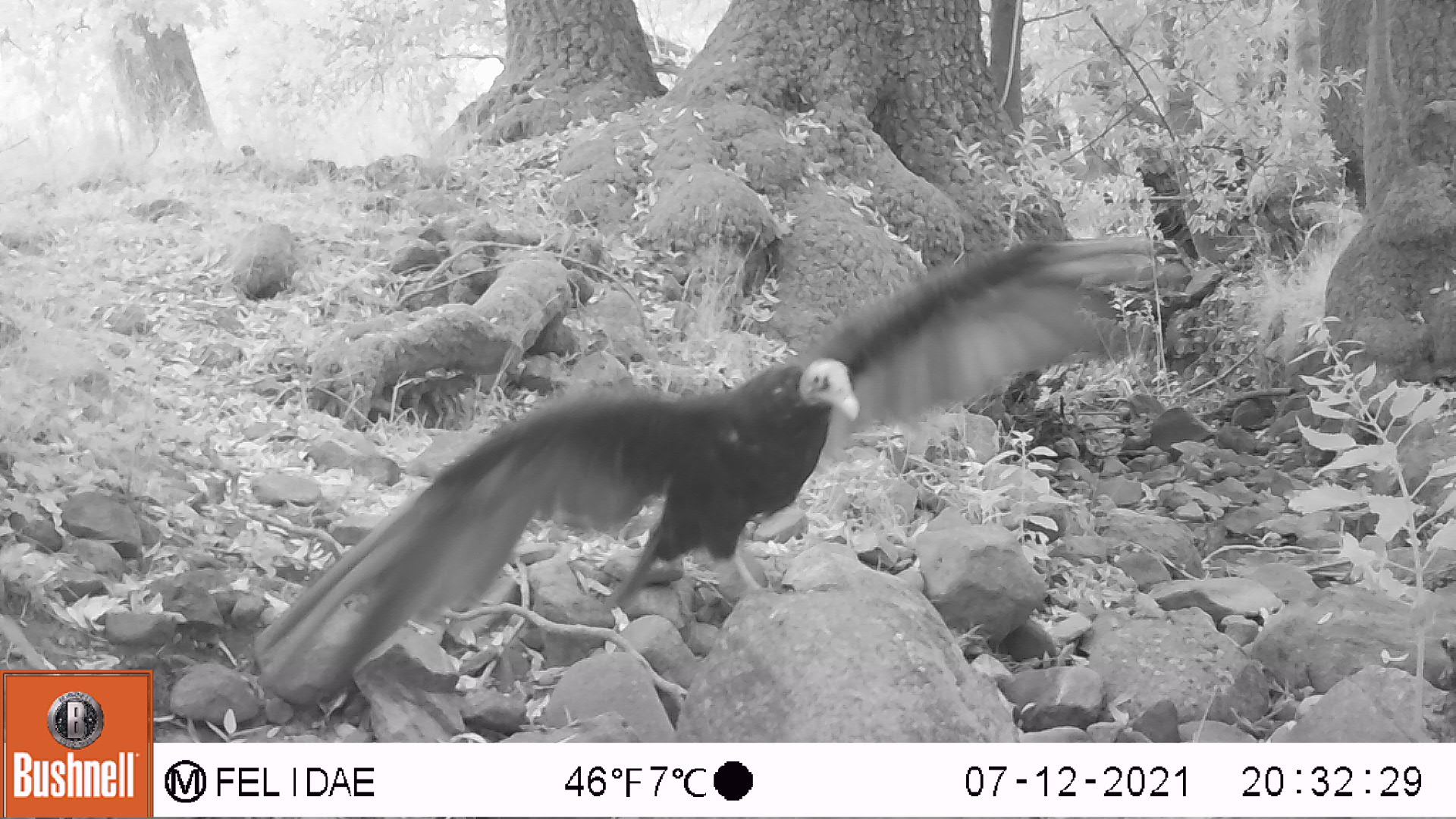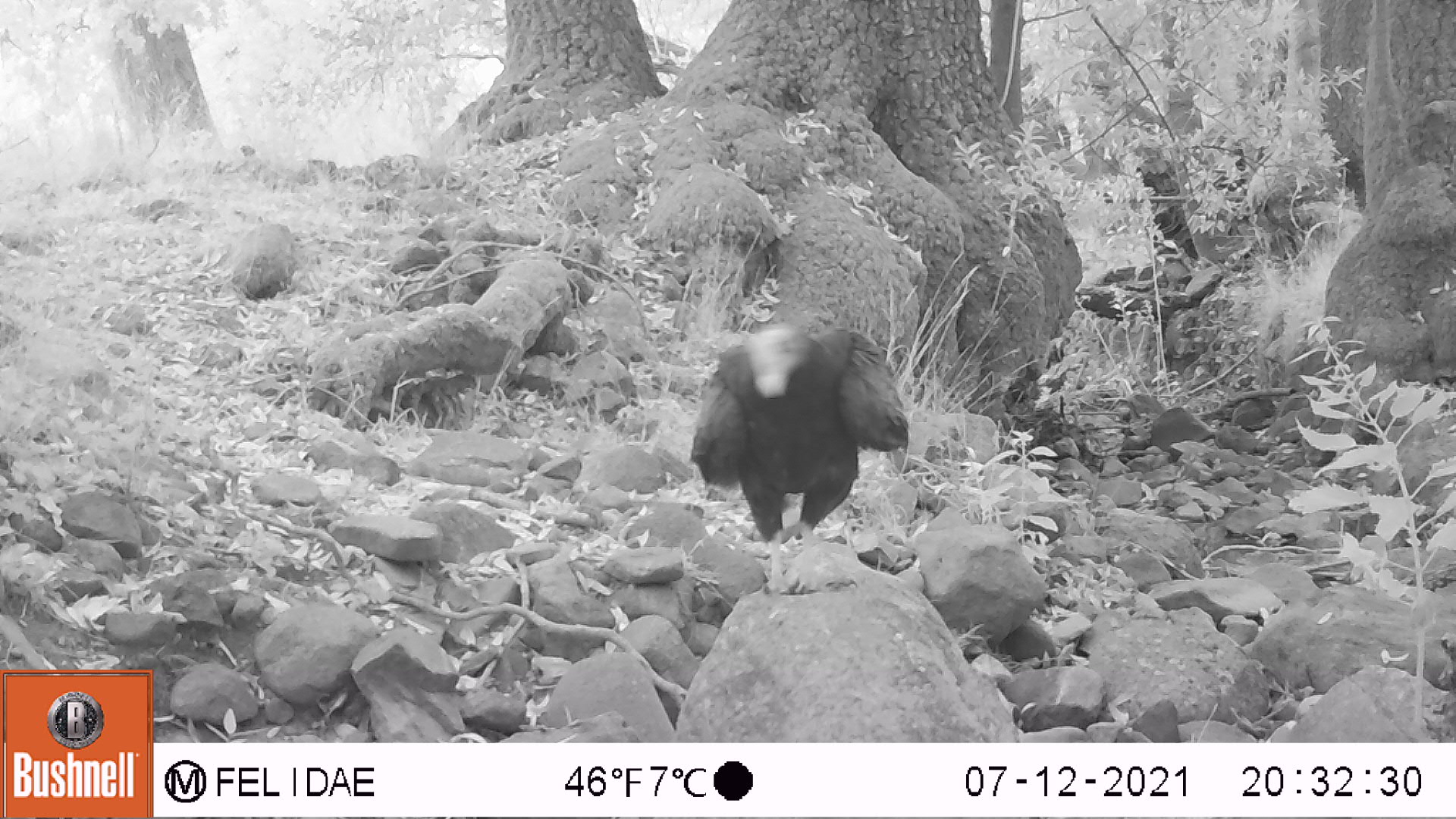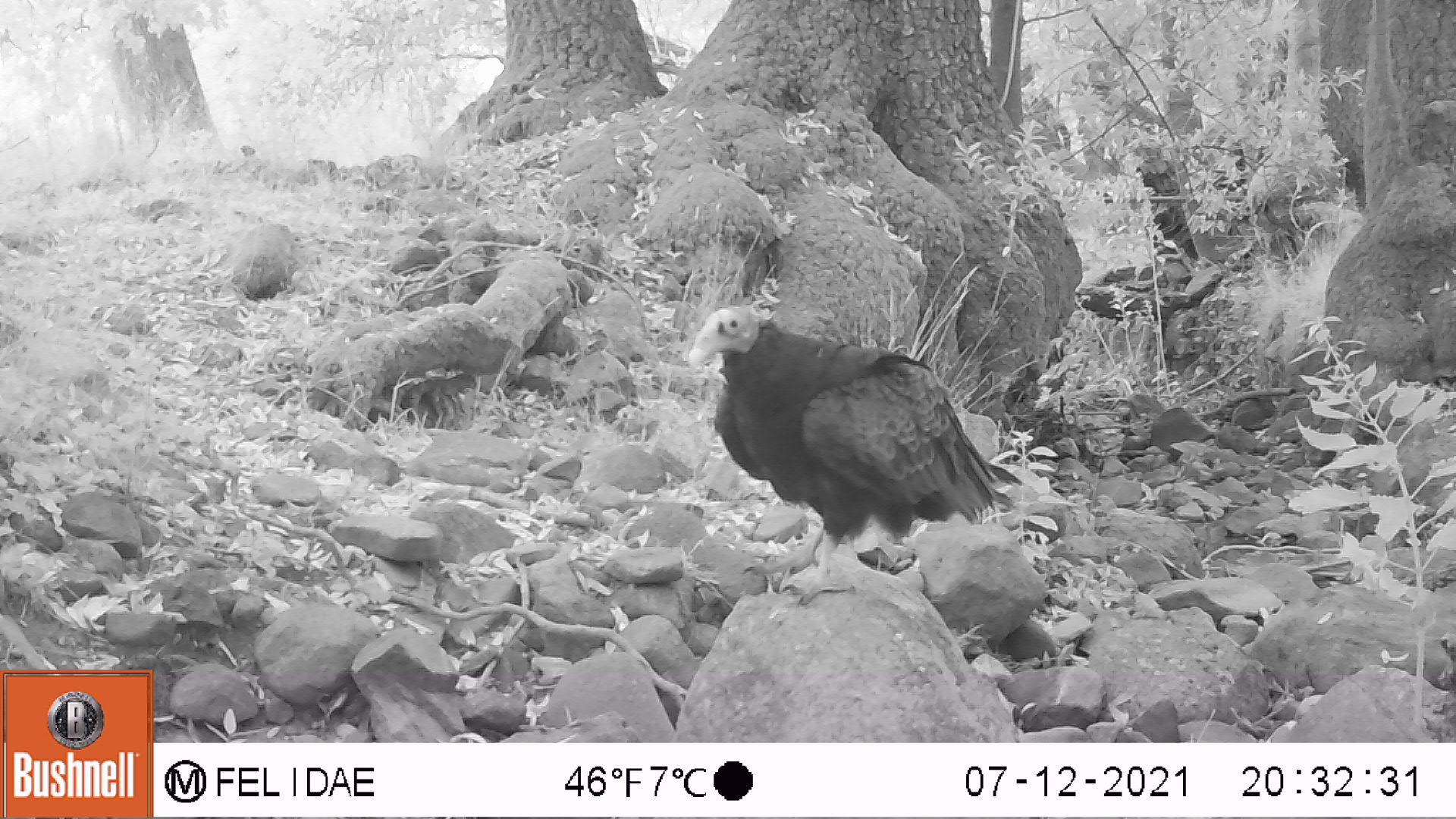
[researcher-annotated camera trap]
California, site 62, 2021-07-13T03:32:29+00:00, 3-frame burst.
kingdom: Animalia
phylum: Chordata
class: Aves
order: Cathartiformes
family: Cathartidae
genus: Cathartes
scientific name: Cathartes aura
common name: turkey vulture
Turkey vulture (Cathartes aura).